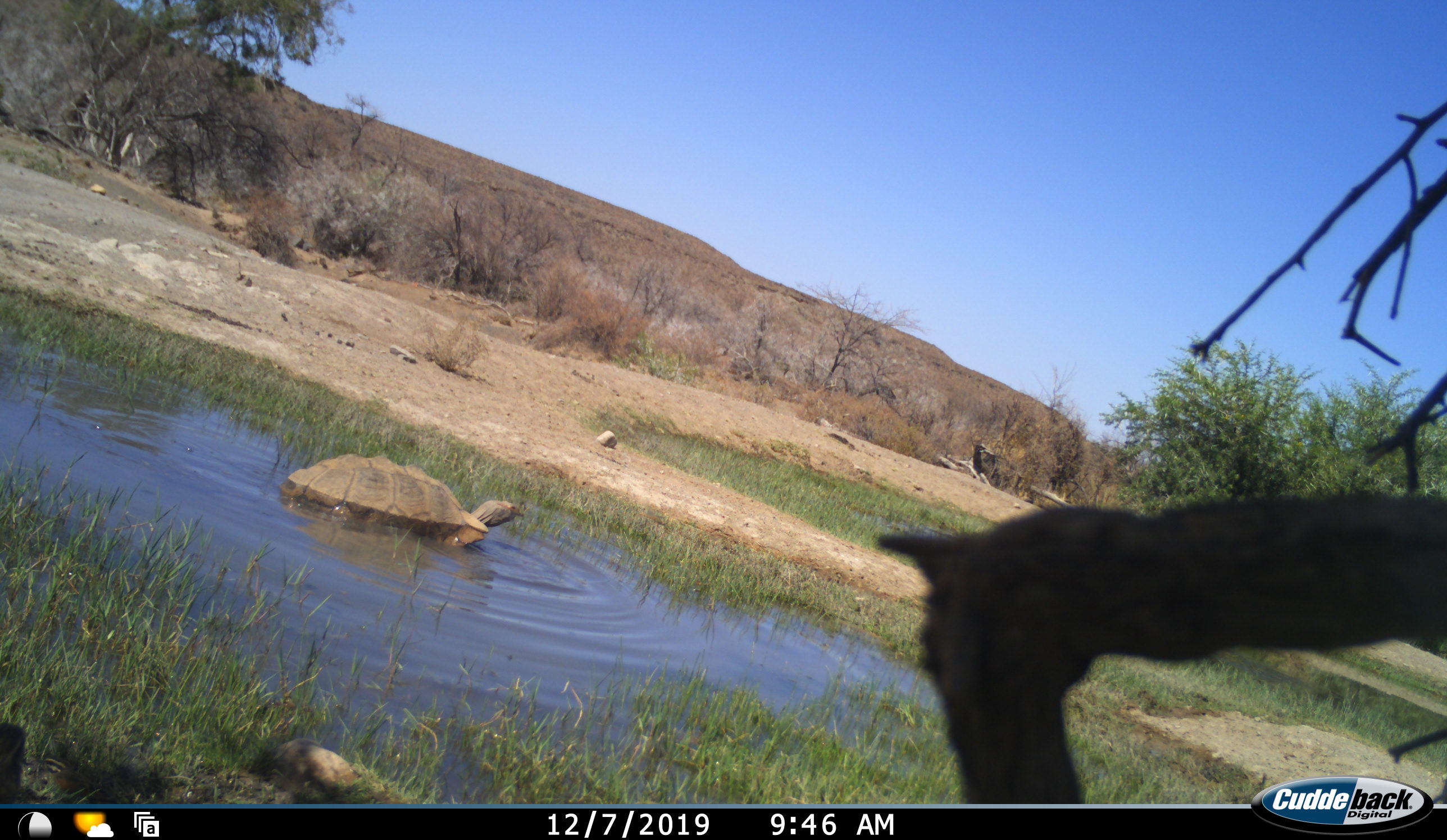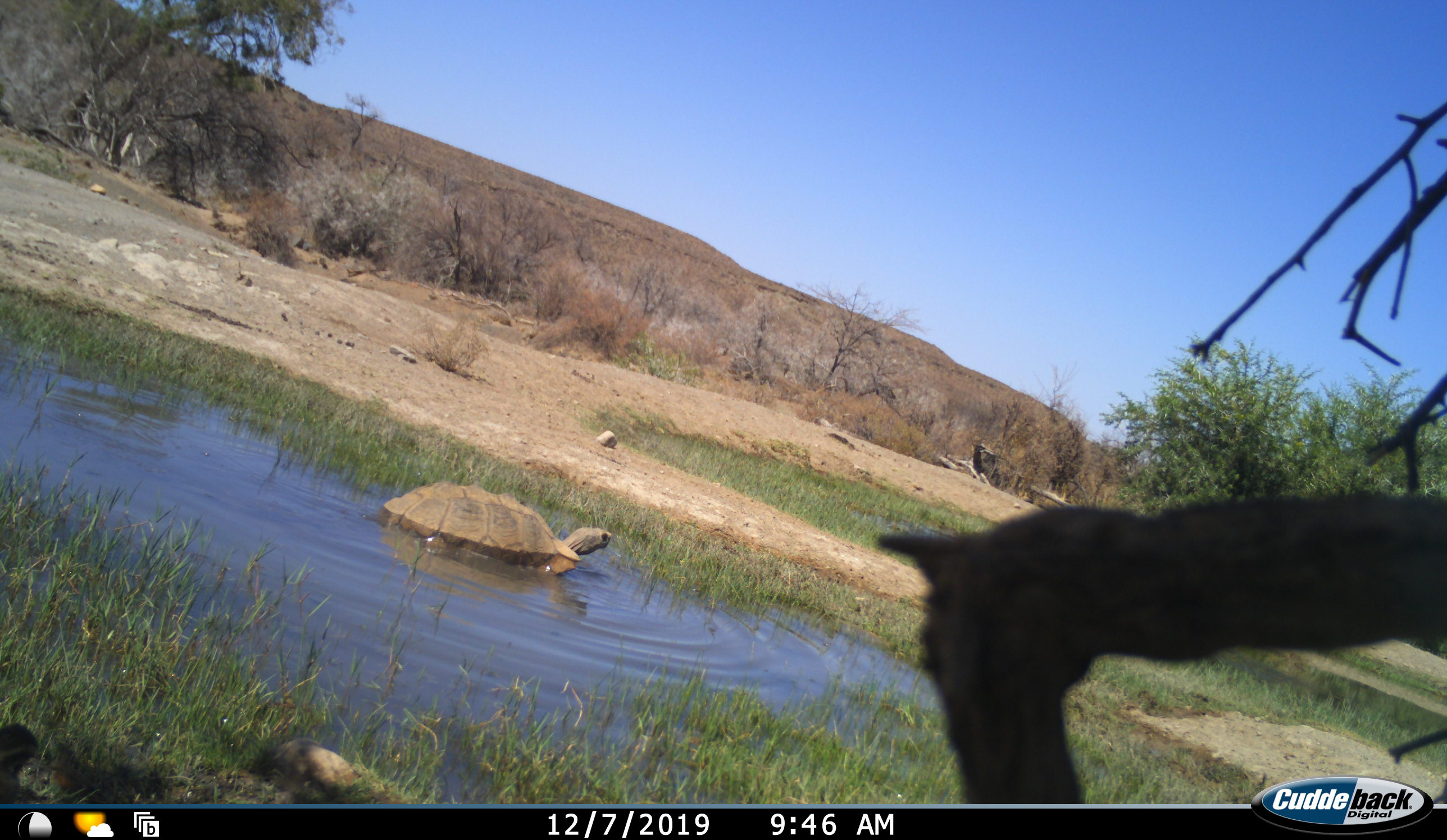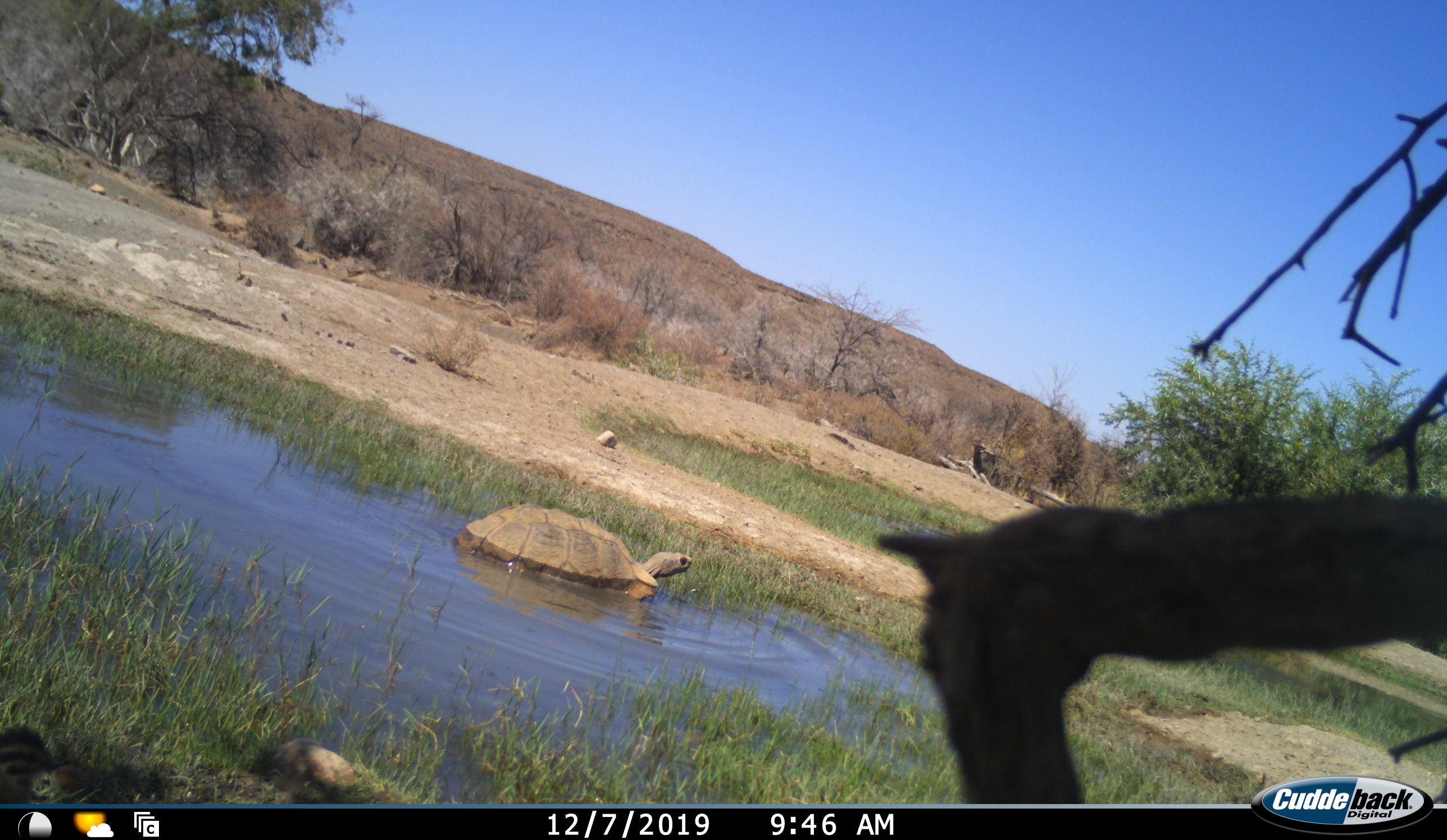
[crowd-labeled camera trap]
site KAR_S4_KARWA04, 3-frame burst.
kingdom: Animalia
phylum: Chordata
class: Reptilia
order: Testudines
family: Testudinidae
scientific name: Testudinidae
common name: tortoise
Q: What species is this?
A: Tortoise (Testudinidae).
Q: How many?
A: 1.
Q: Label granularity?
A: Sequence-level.